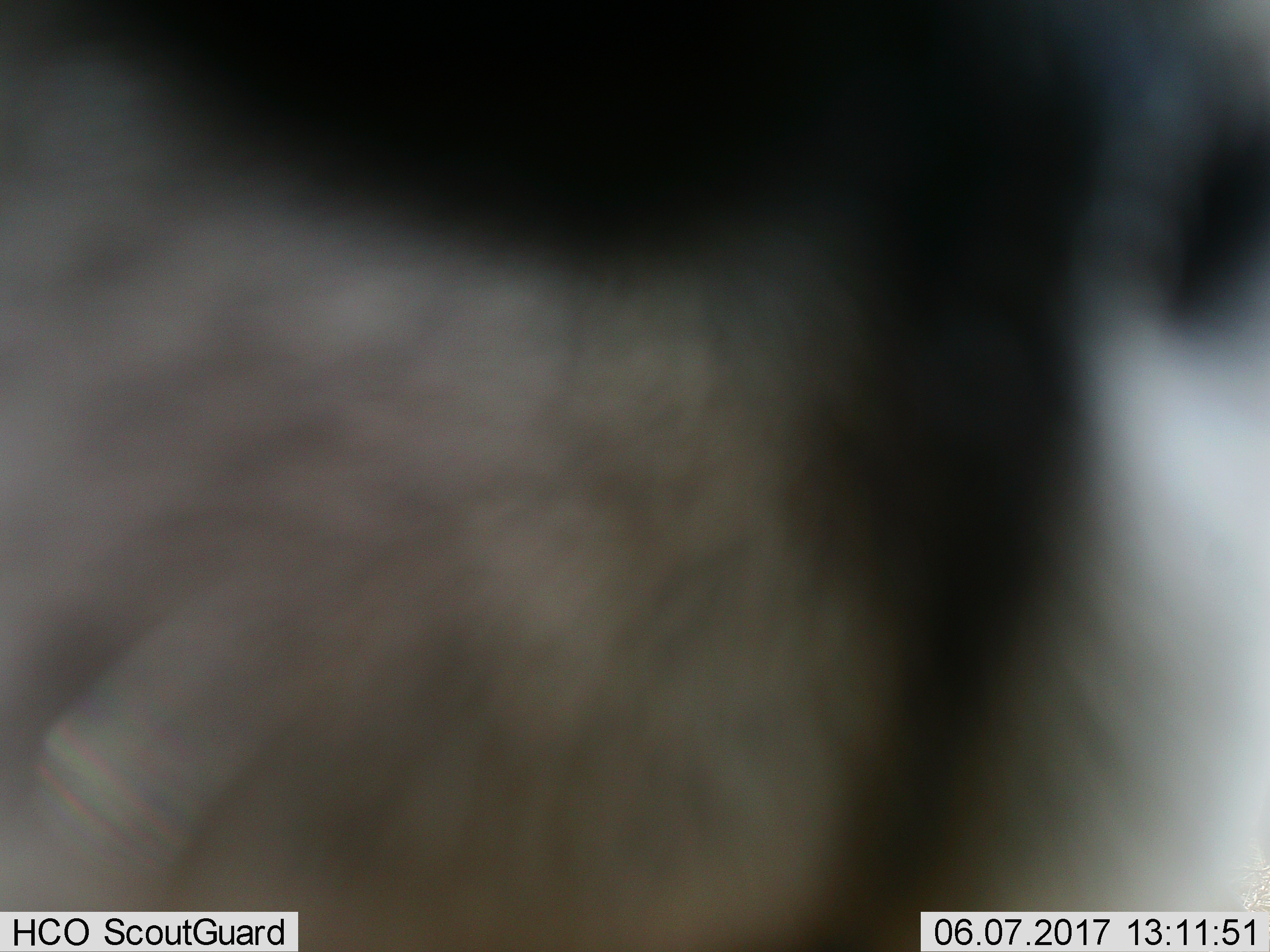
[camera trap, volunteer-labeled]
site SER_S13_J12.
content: unidentified animal